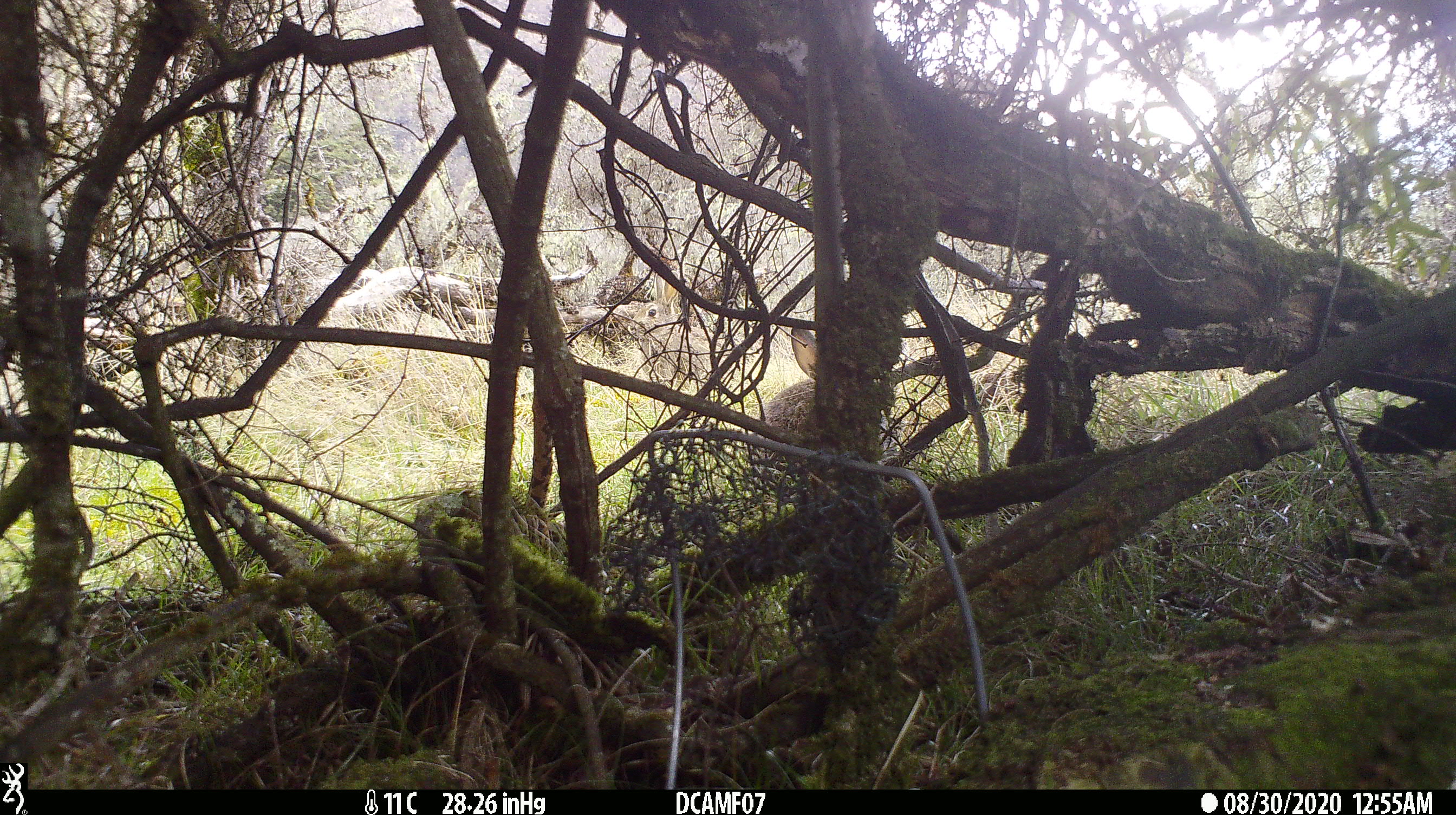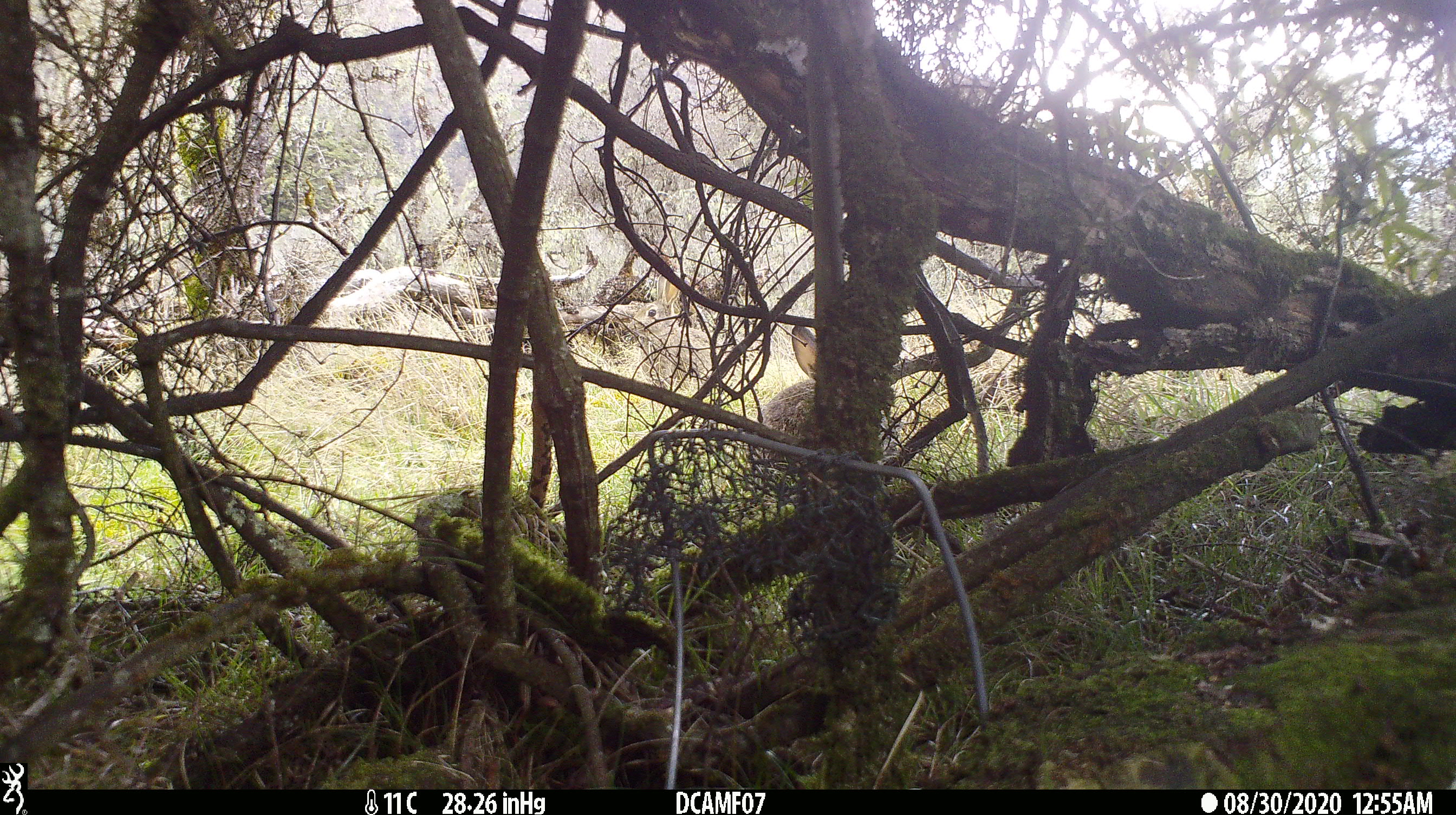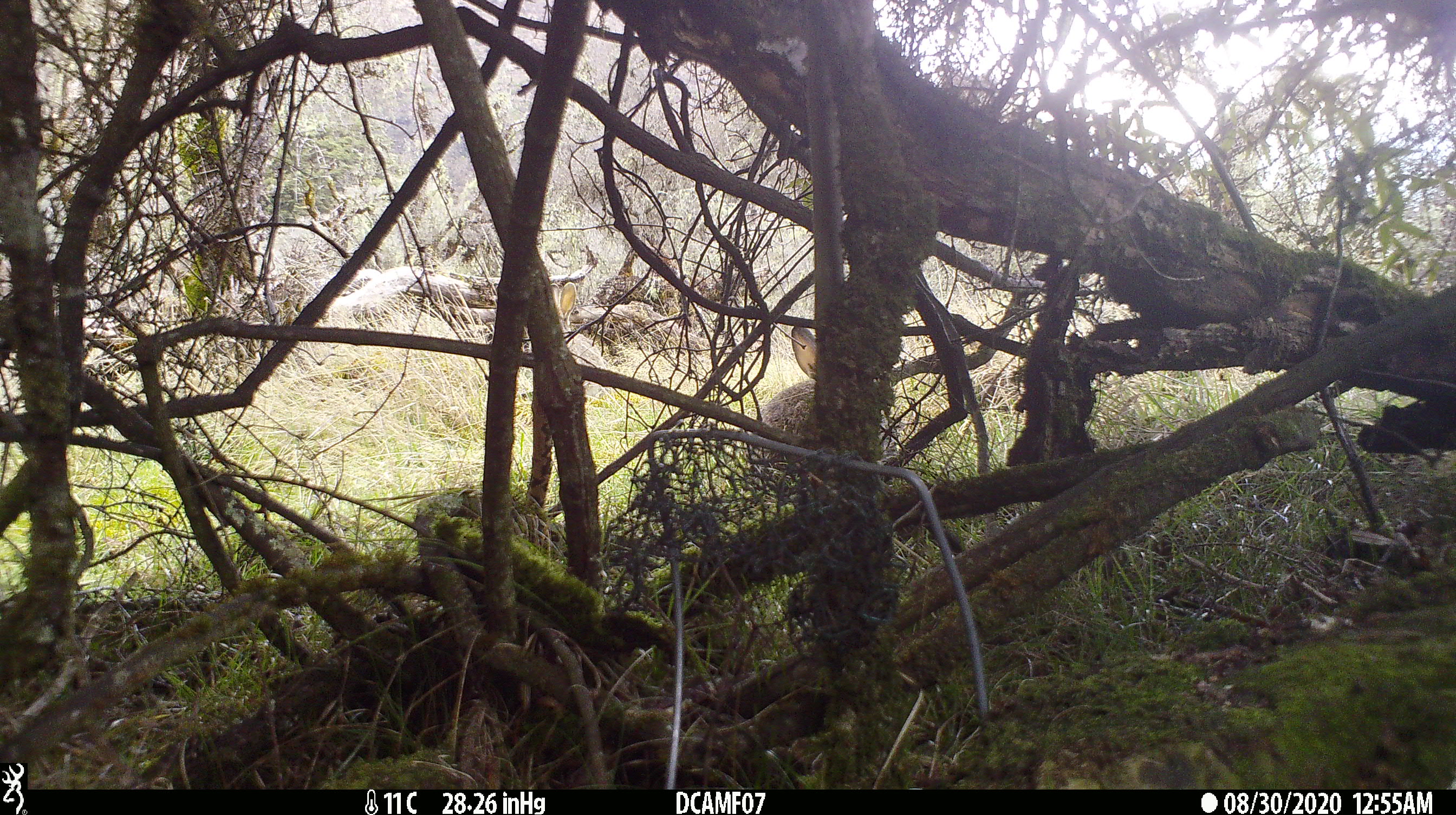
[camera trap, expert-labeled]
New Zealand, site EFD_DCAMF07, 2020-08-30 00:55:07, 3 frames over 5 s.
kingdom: Animalia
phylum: Chordata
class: Mammalia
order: Lagomorpha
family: Leporidae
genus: Oryctolagus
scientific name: Oryctolagus cuniculus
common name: european rabbit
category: rabbit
Rabbit (european rabbit) (Oryctolagus cuniculus).